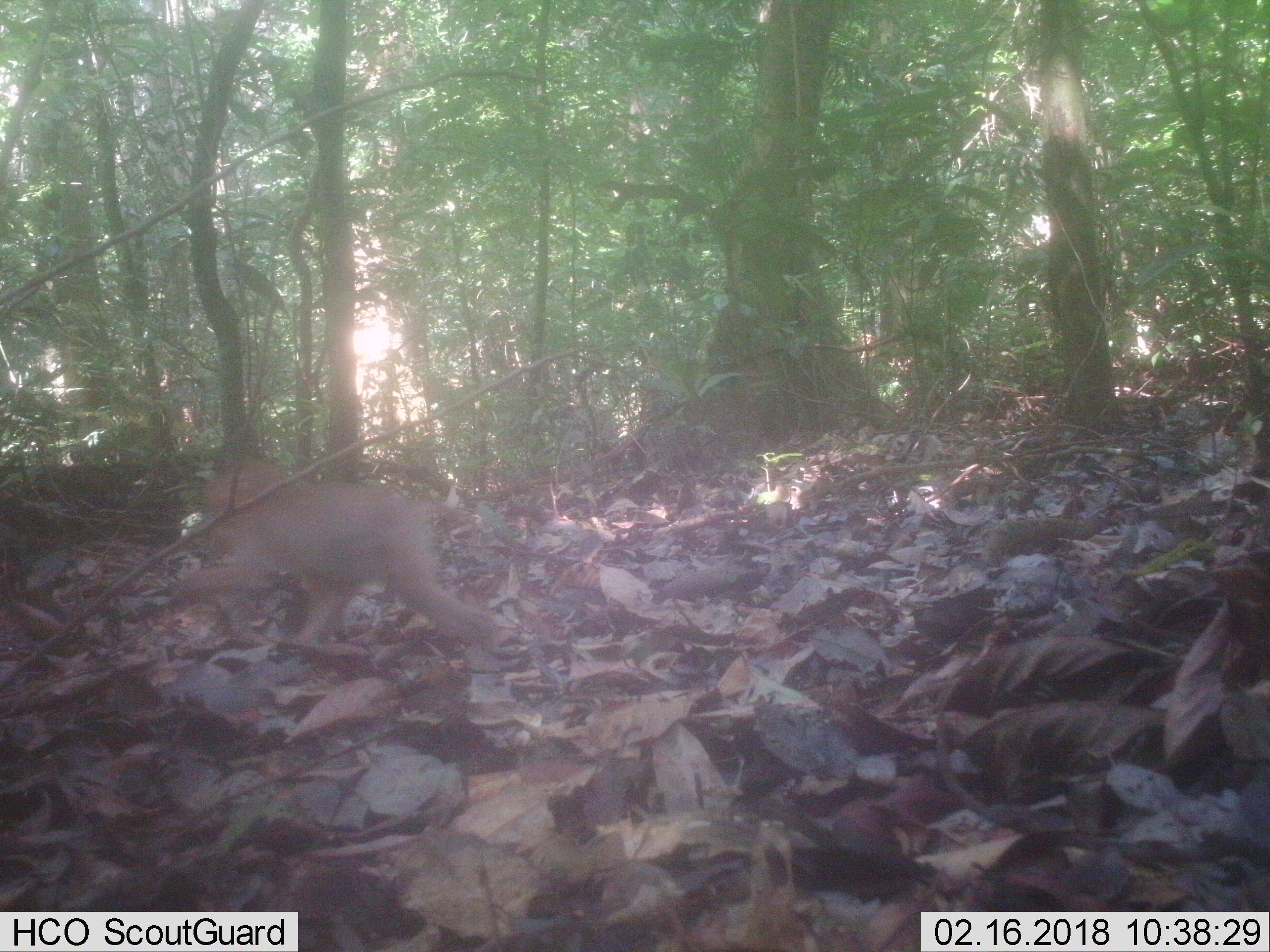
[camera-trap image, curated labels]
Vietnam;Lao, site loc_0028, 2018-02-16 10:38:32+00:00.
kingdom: Animalia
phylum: Chordata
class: Mammalia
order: Primates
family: Cercopithecidae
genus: Macaca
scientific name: Macaca nemestrina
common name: pig-tailed macaque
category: pig tailed macaque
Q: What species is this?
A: Pig tailed macaque (pig-tailed macaque) (Macaca nemestrina).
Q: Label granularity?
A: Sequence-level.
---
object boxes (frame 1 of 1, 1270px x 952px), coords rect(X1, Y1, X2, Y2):
pig tailed macaque: rect(180, 458, 499, 647)